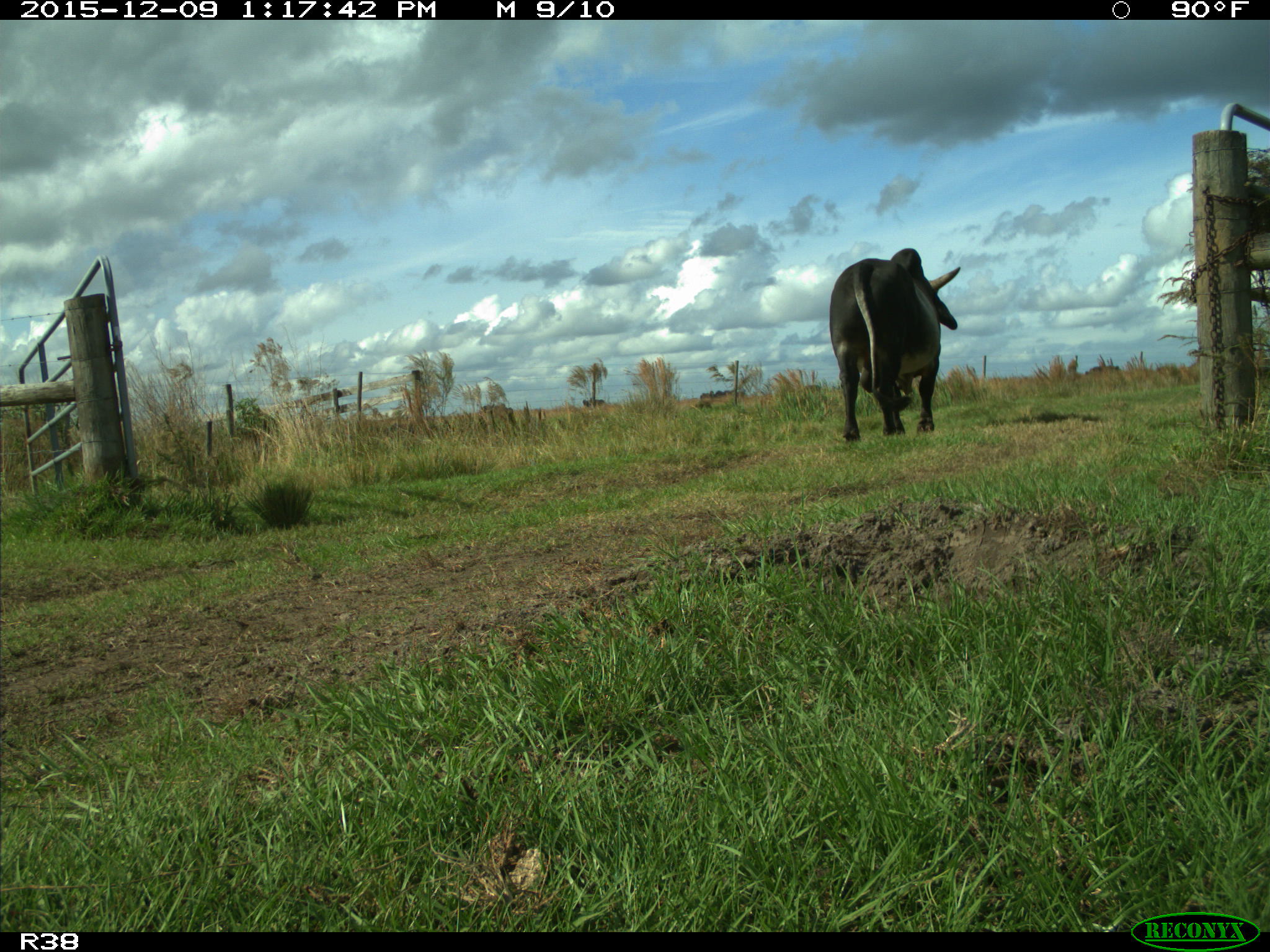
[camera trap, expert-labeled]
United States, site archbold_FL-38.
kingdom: Animalia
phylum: Chordata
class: Mammalia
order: Artiodactyla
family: Bovidae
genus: Bos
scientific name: Bos taurus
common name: domestic cow